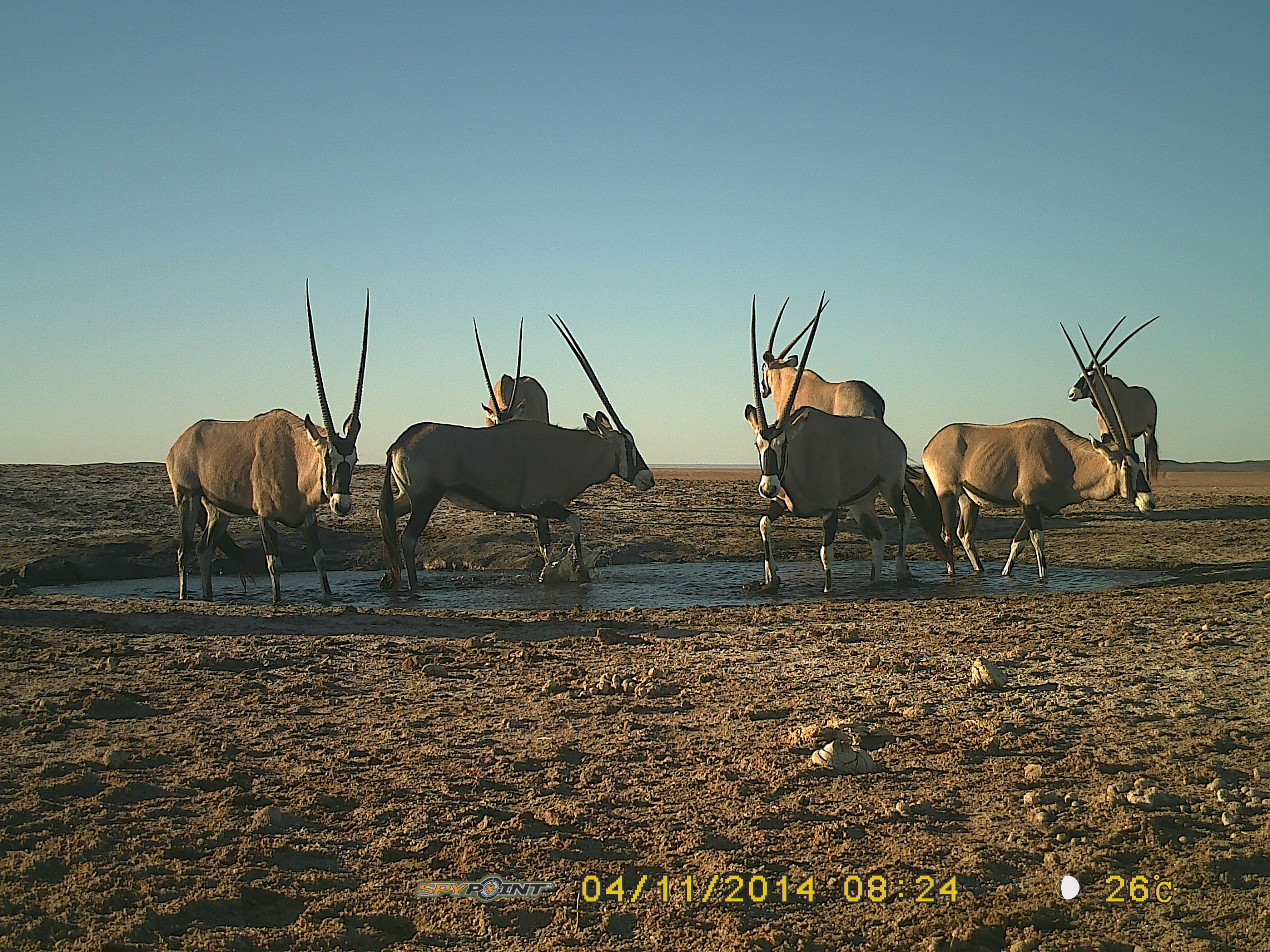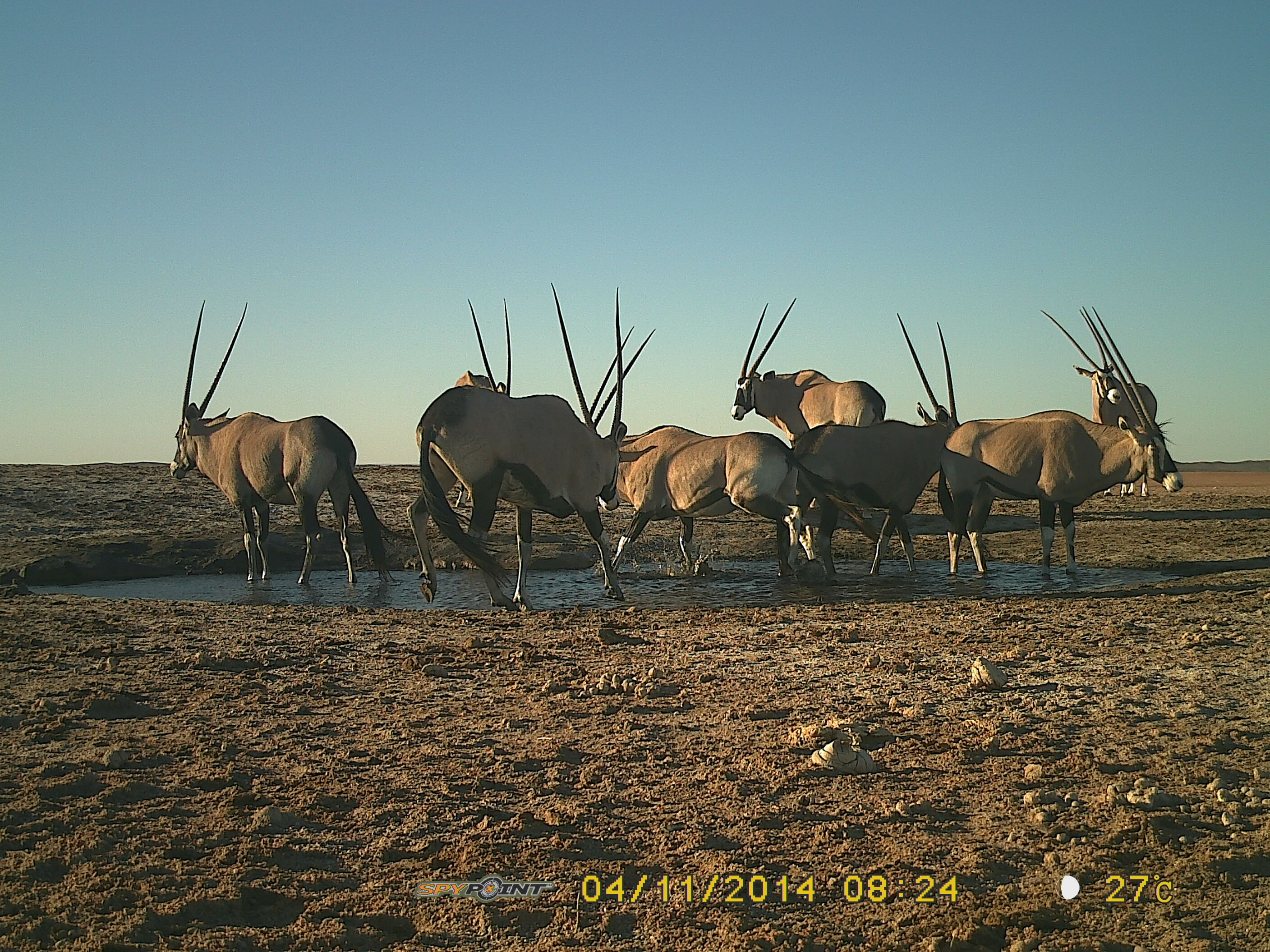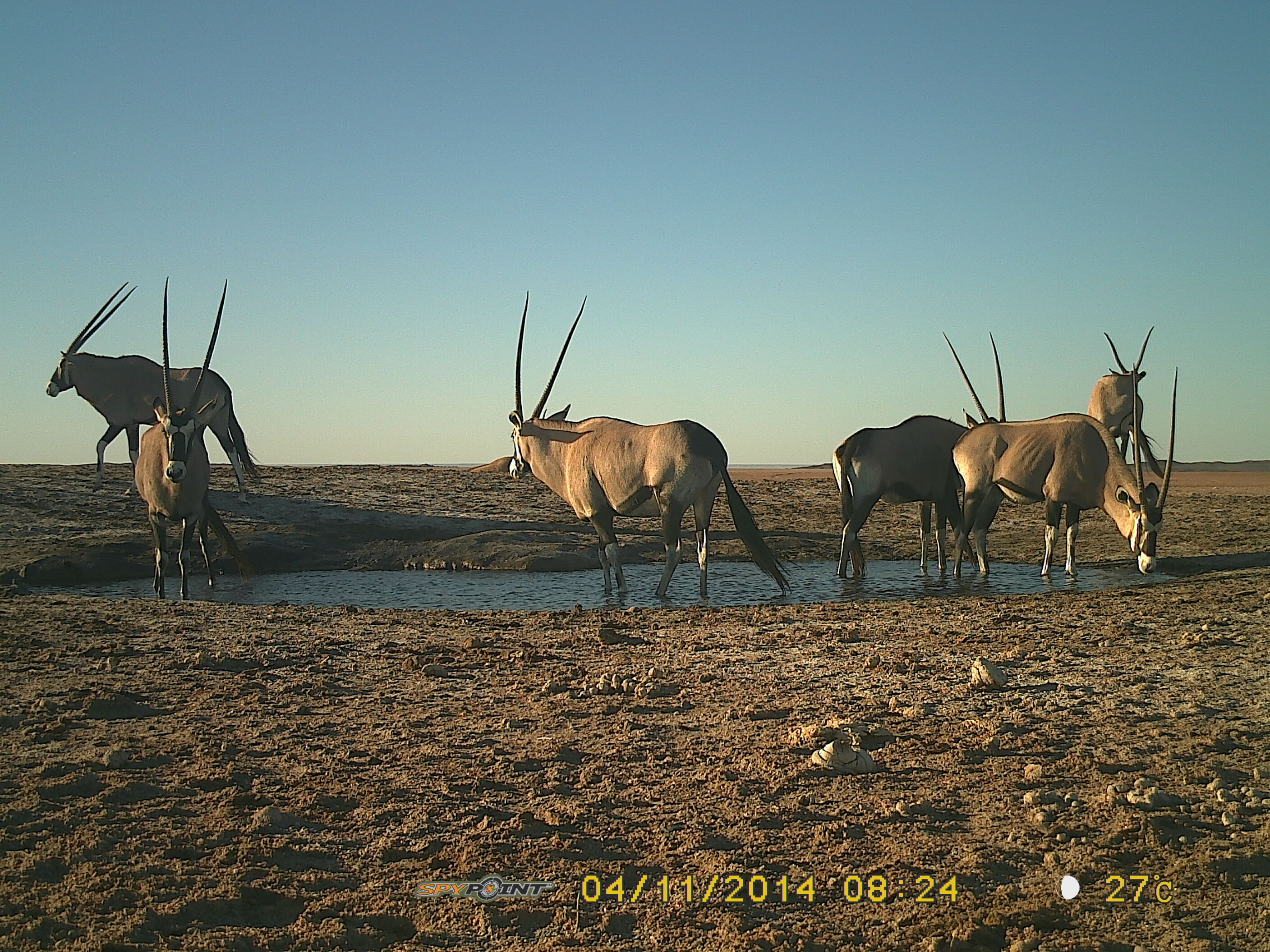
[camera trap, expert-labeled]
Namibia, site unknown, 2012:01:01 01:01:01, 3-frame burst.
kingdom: Animalia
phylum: Chordata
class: Mammalia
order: Artiodactyla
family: Bovidae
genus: Oryx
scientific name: Oryx gazella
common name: gemsbok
Oryx gazella (gemsbok).